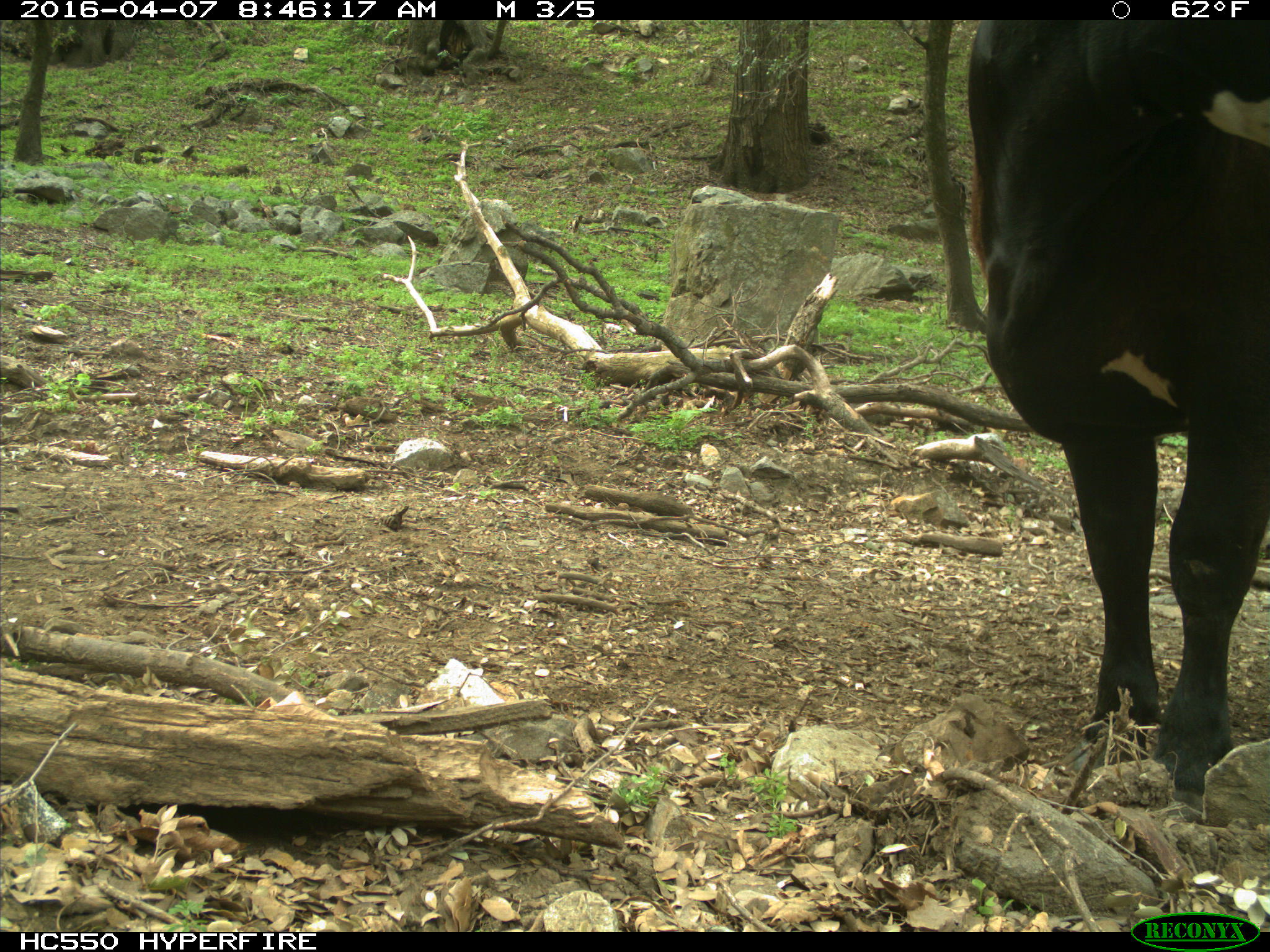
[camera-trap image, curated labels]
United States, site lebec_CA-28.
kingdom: Animalia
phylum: Chordata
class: Mammalia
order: Artiodactyla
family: Bovidae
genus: Bos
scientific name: Bos taurus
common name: domestic cow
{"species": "Bos taurus (domestic cow)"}